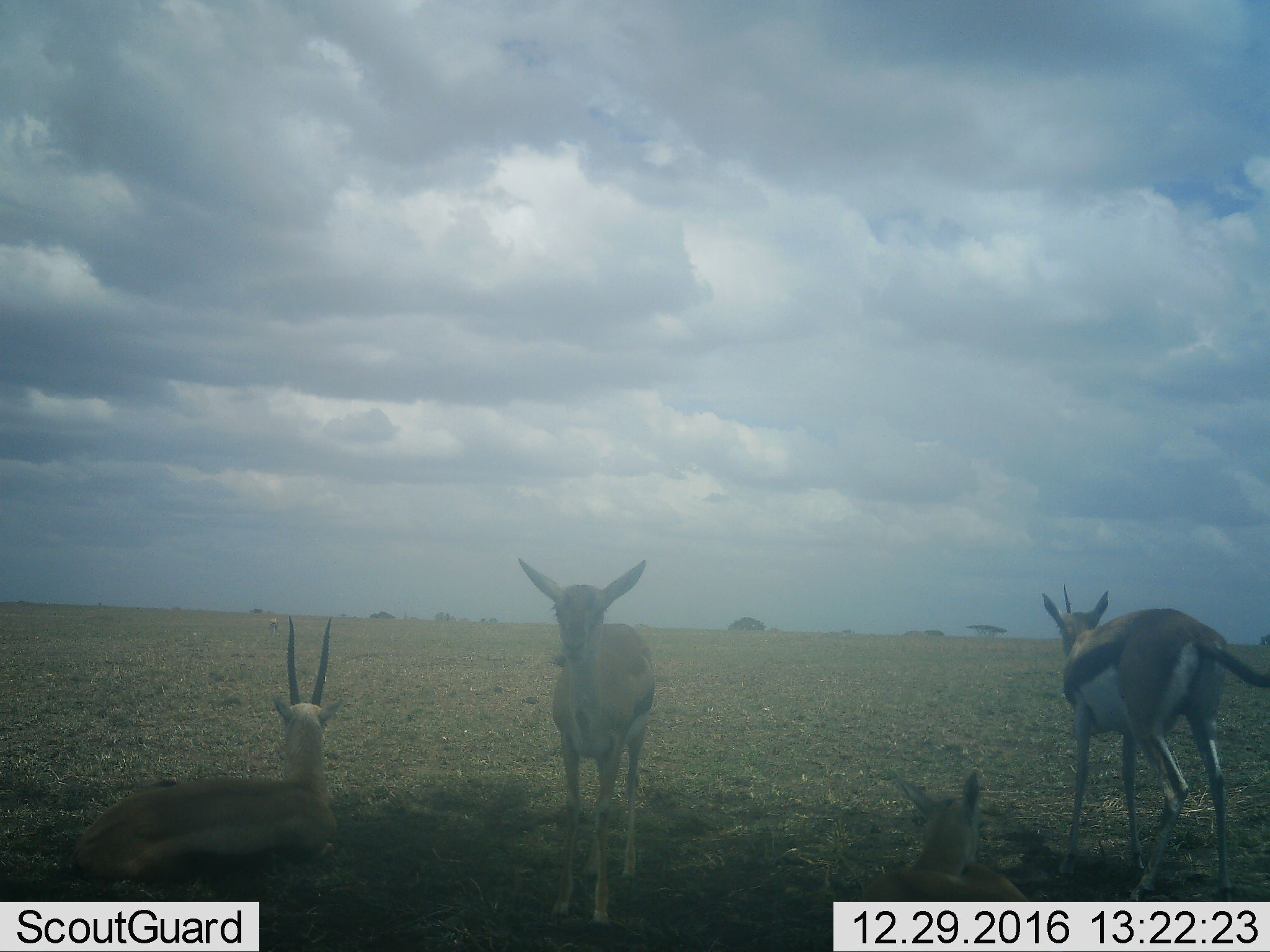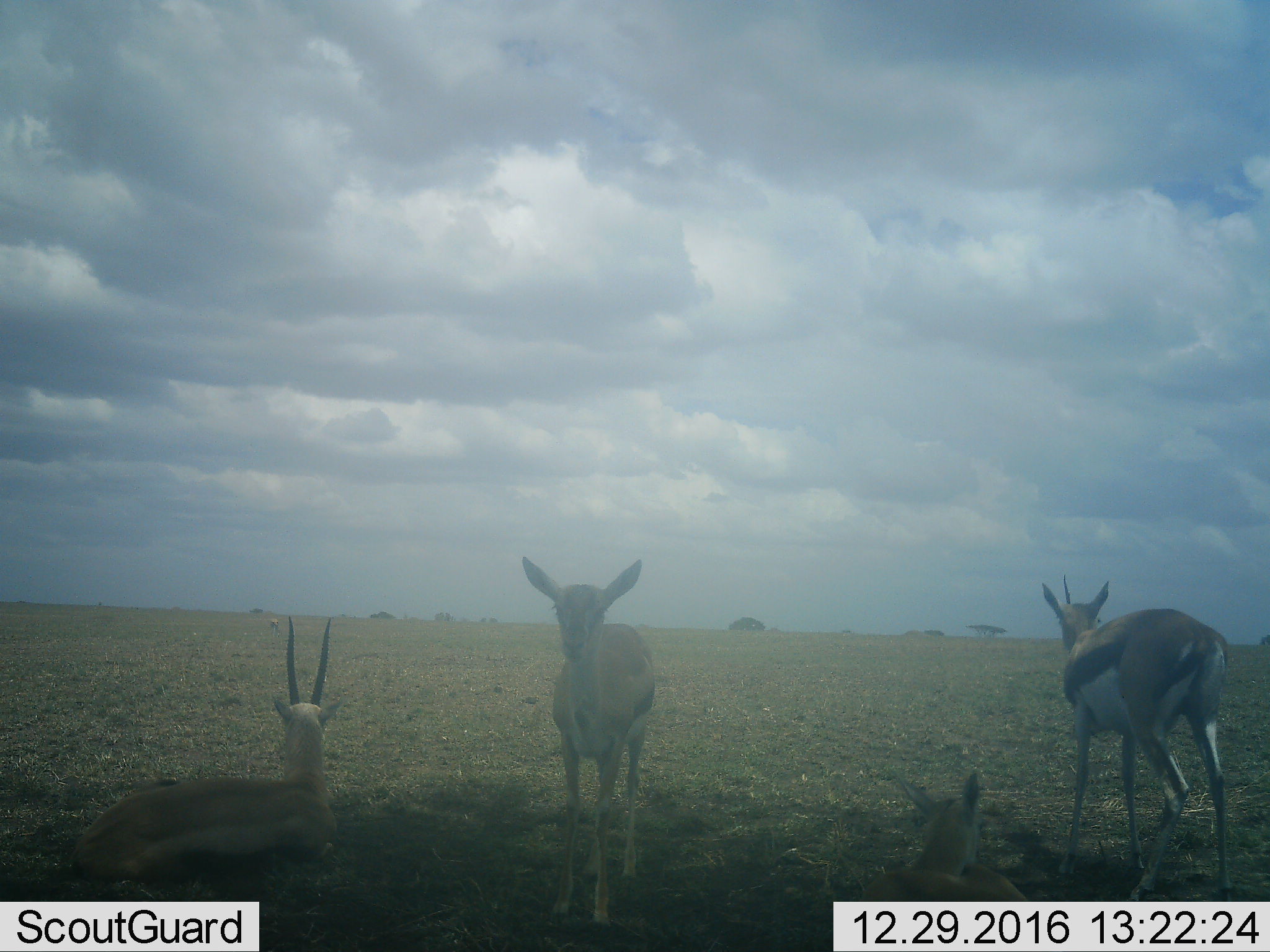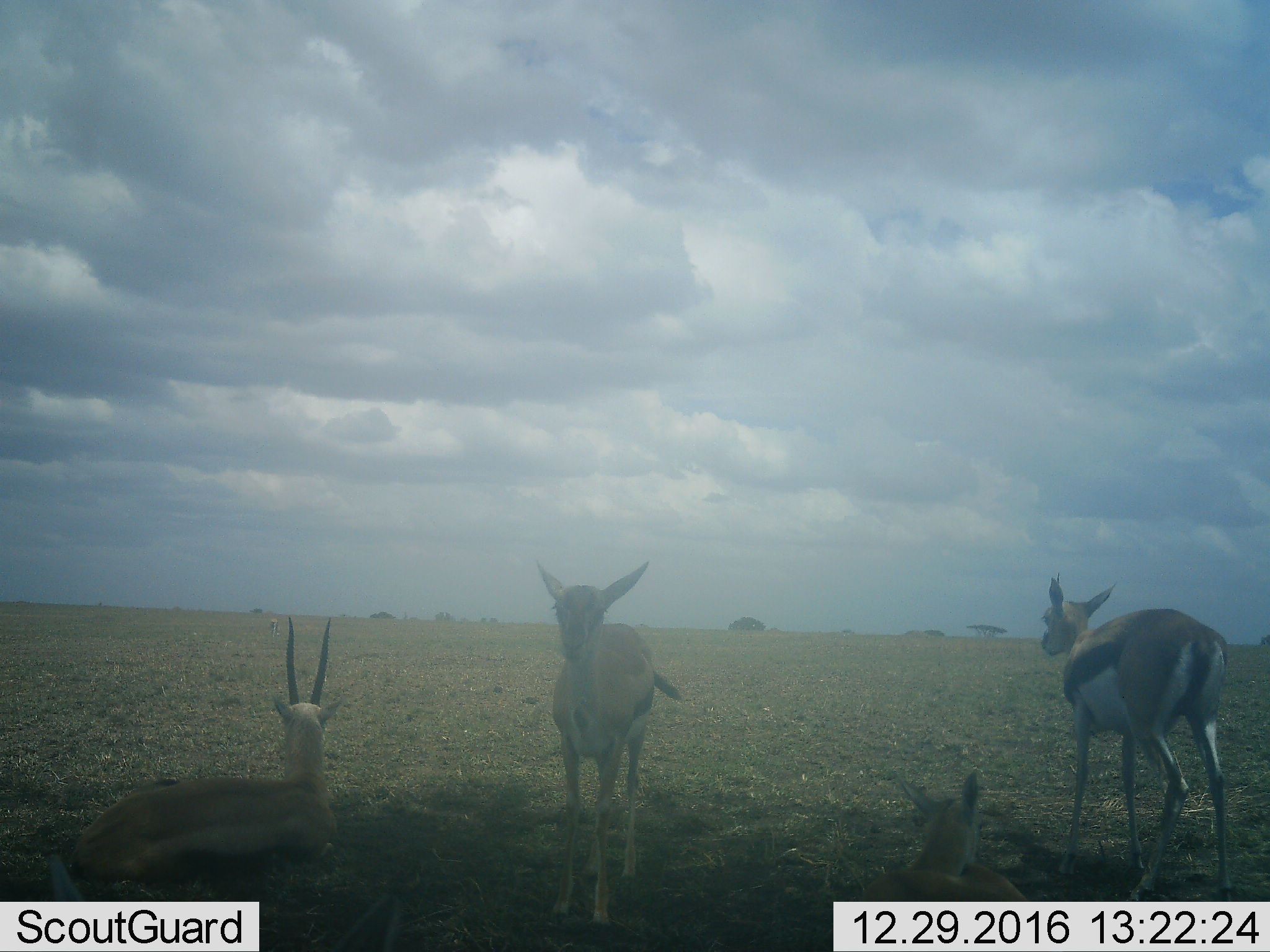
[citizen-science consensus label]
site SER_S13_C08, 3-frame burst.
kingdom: Animalia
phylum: Chordata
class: Mammalia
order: Artiodactyla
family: Bovidae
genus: Eudorcas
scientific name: Eudorcas thomsonii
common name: thomson's gazelle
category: gazellethomsons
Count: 4.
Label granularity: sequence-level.